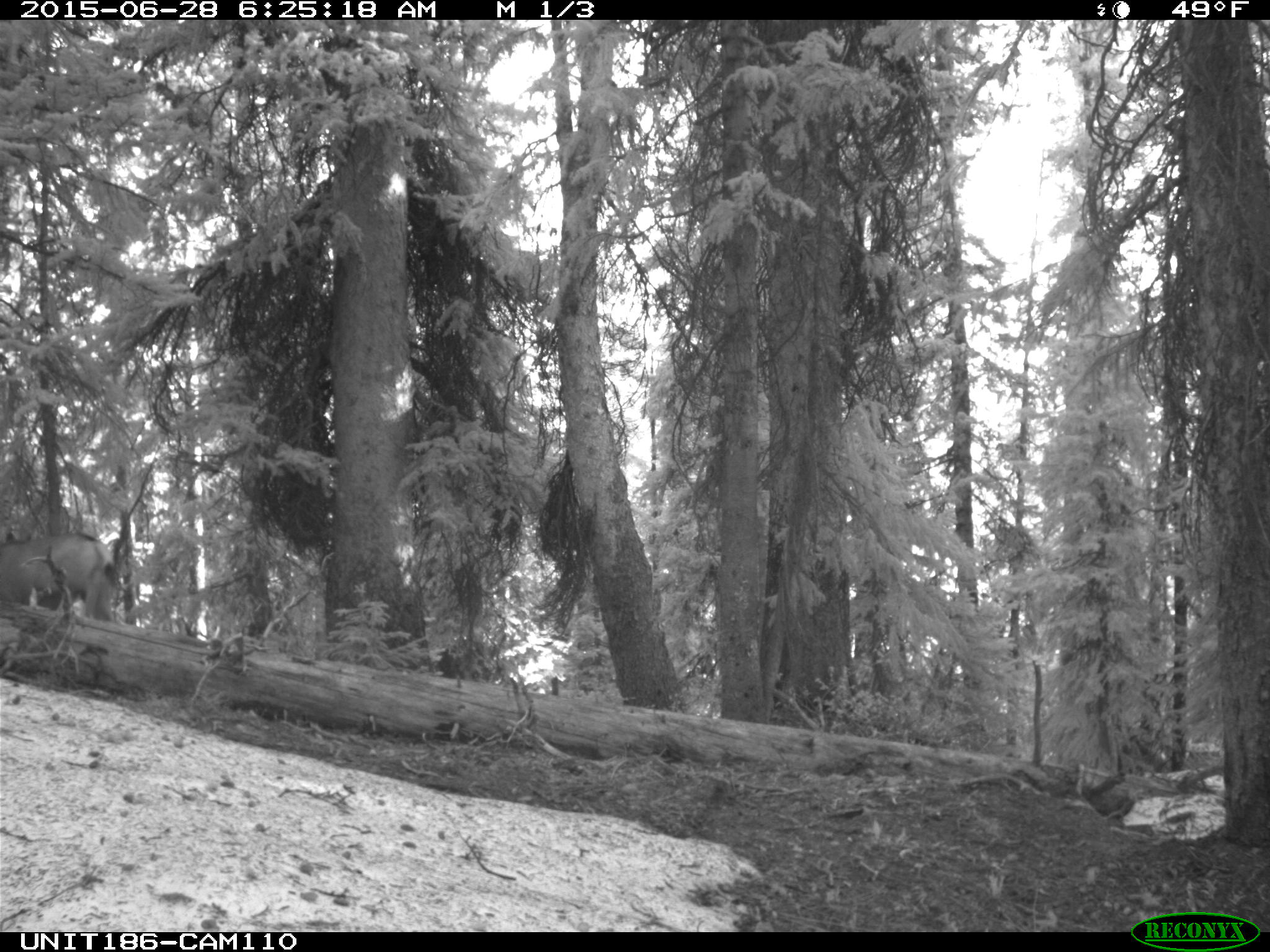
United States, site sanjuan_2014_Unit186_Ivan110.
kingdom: Animalia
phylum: Chordata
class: Mammalia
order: Artiodactyla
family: Cervidae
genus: Odocoileus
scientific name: Odocoileus hemionus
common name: mule deer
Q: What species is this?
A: Odocoileus hemionus (mule deer).